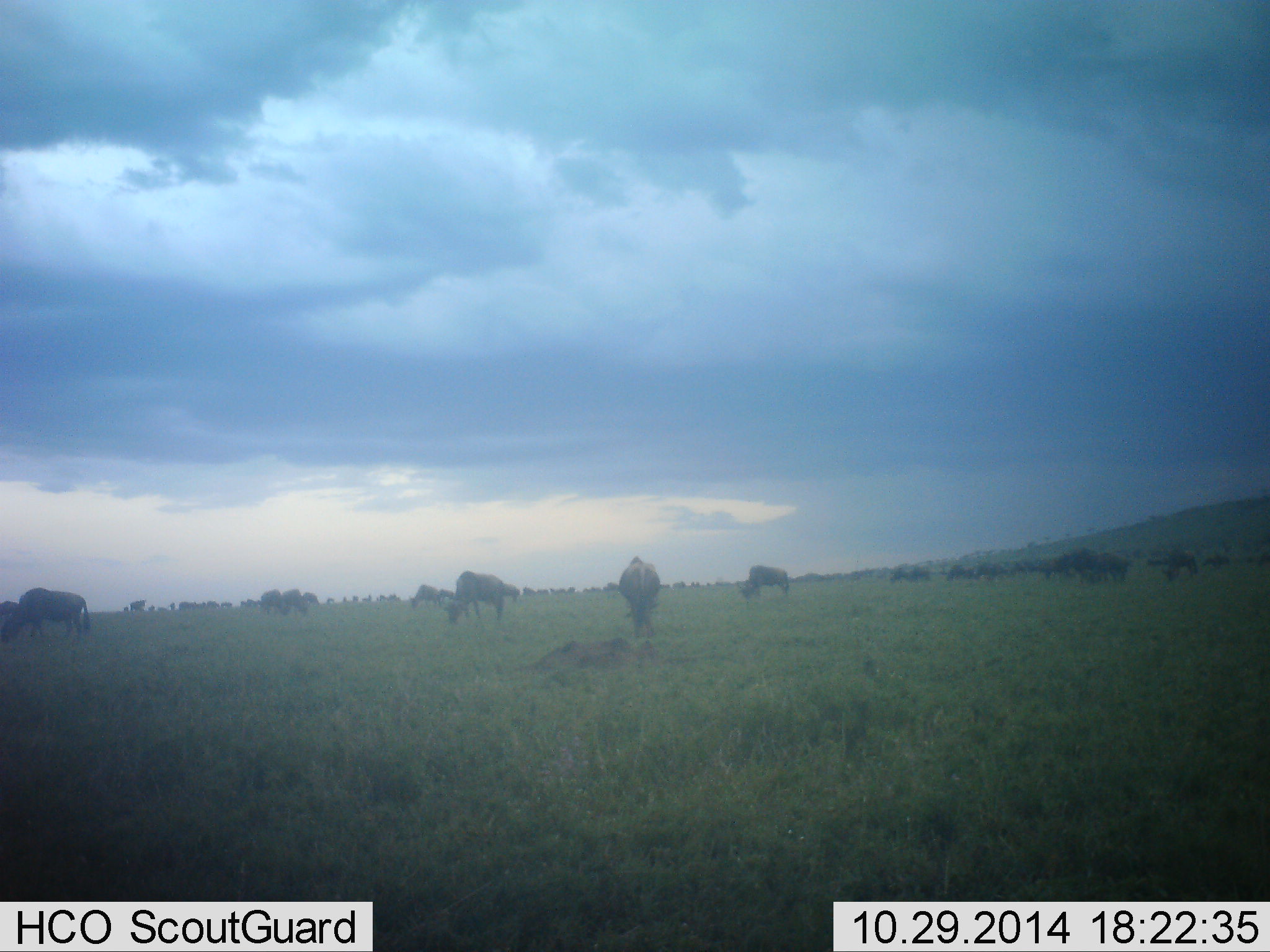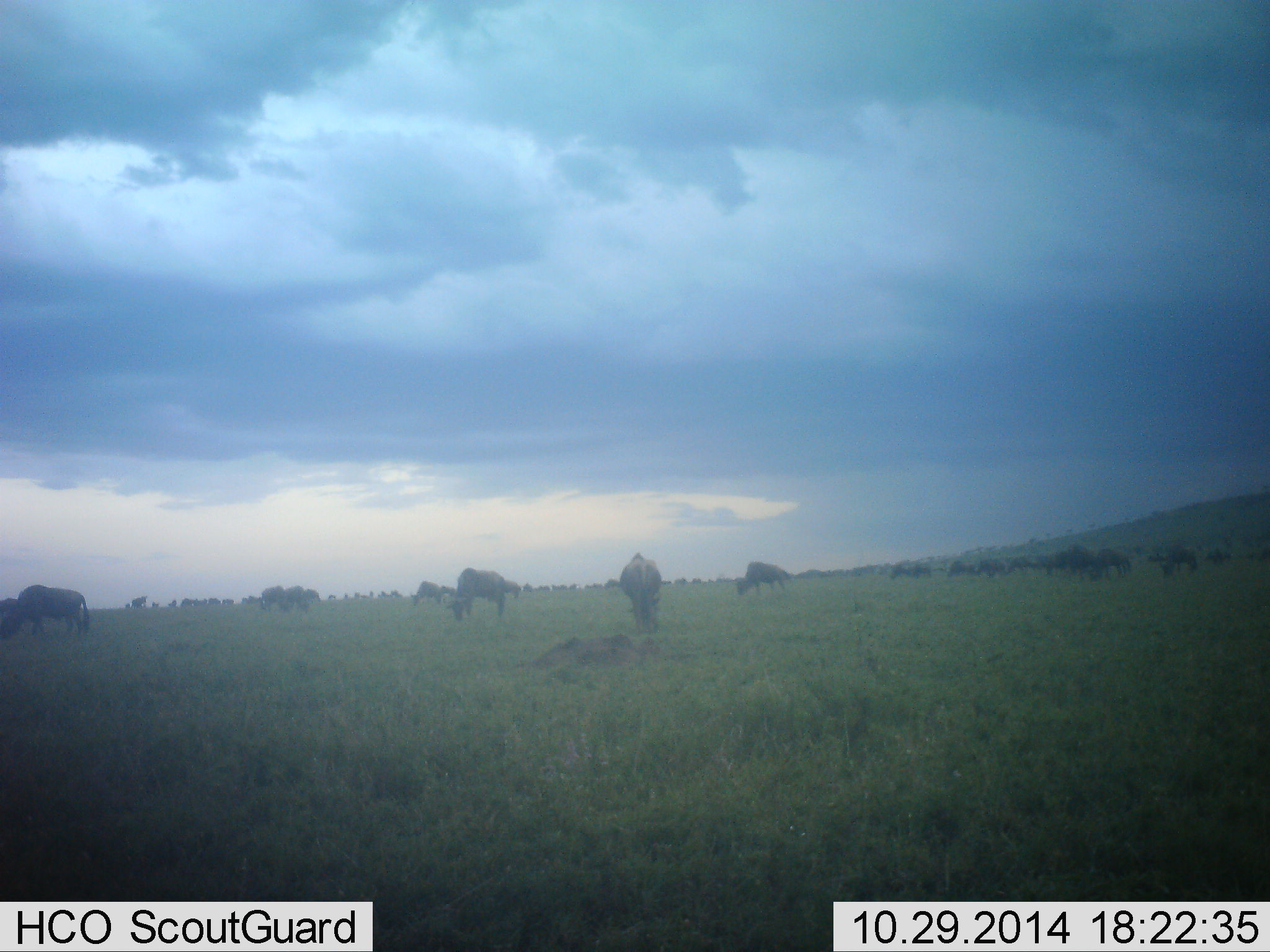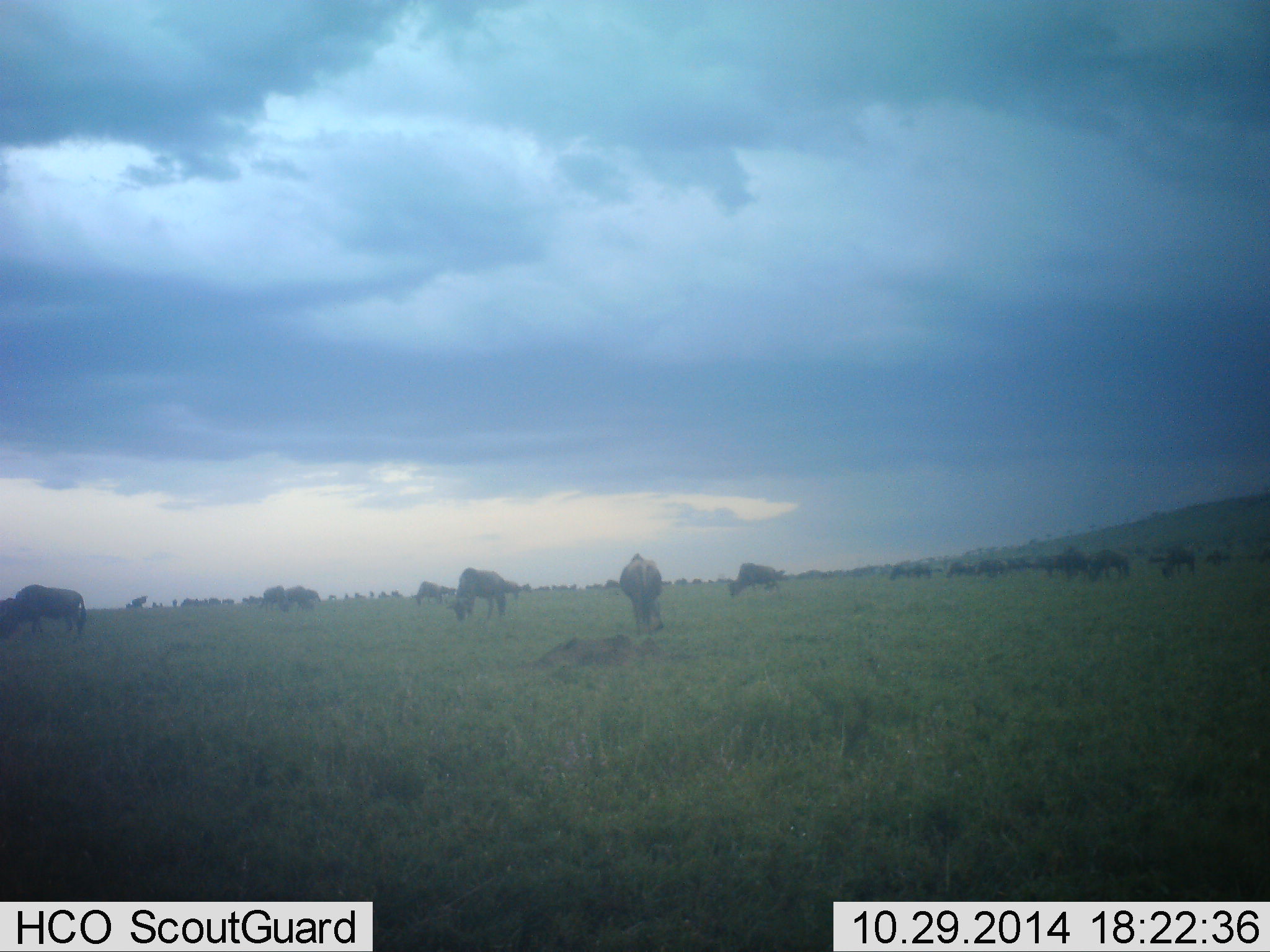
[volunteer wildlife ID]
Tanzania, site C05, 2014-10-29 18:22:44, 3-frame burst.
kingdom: Animalia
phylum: Chordata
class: Mammalia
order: Artiodactyla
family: Bovidae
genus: Connochaetes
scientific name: Connochaetes taurinus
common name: blue wildebeest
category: wildebeest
Wildebeest (blue wildebeest) (Connochaetes taurinus), count 51+. Behavior (volunteer vote fractions): standing 50%, resting 10%, moving 40%, interacting 10%. Young present (vote fraction): 0%. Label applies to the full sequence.